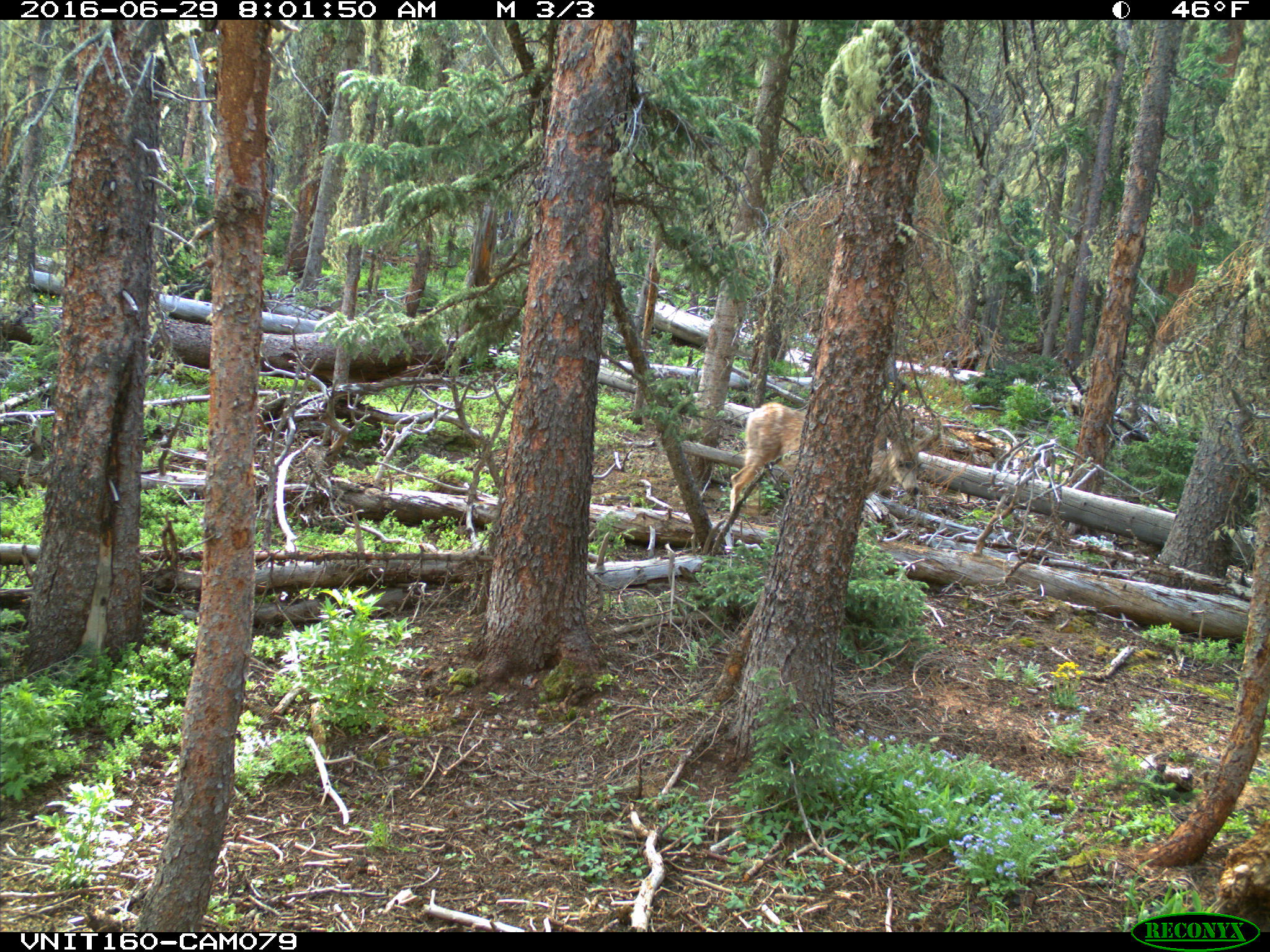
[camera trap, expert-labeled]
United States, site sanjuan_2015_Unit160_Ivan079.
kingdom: Animalia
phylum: Chordata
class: Mammalia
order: Artiodactyla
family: Cervidae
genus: Odocoileus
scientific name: Odocoileus hemionus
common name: mule deer